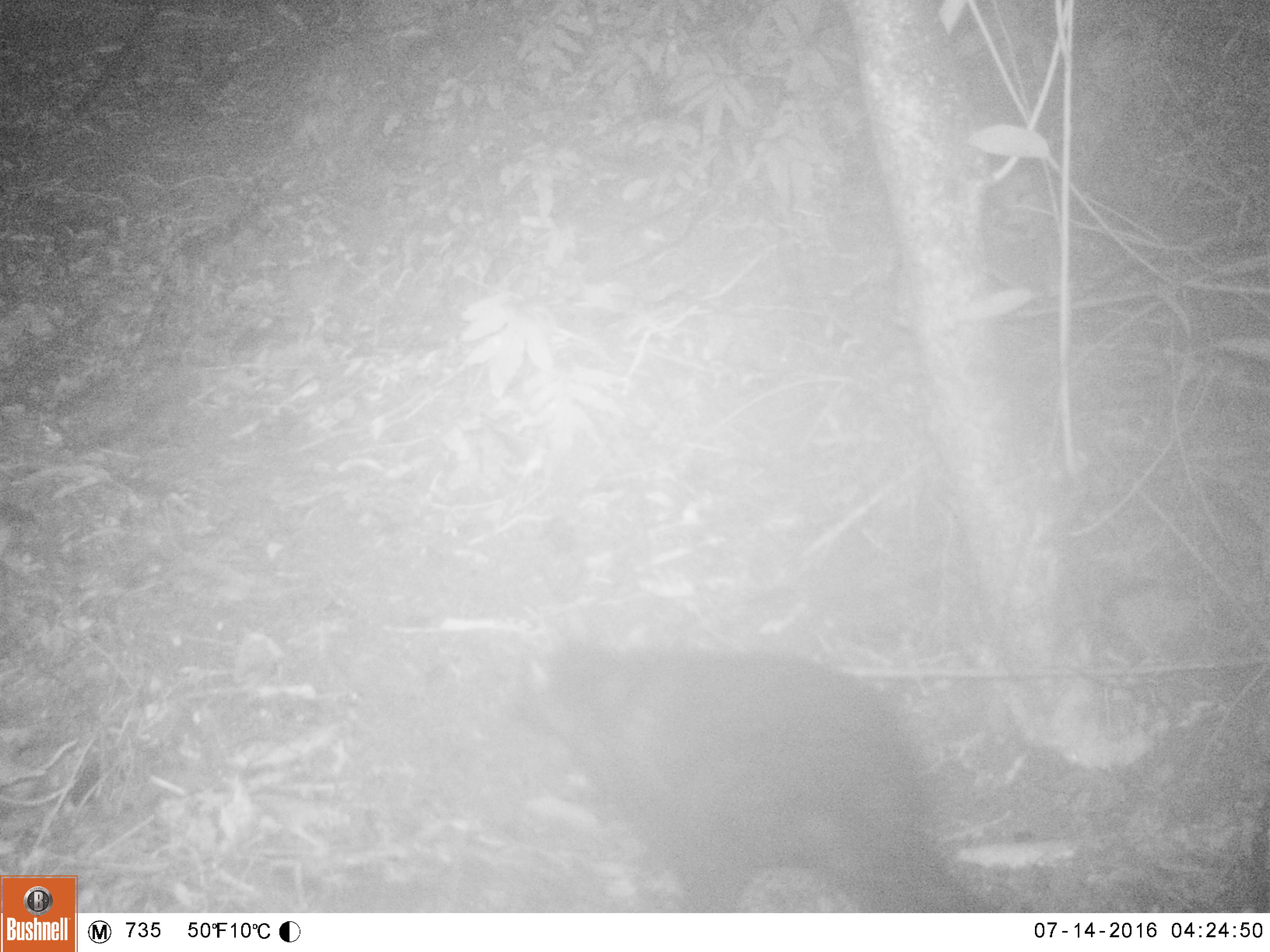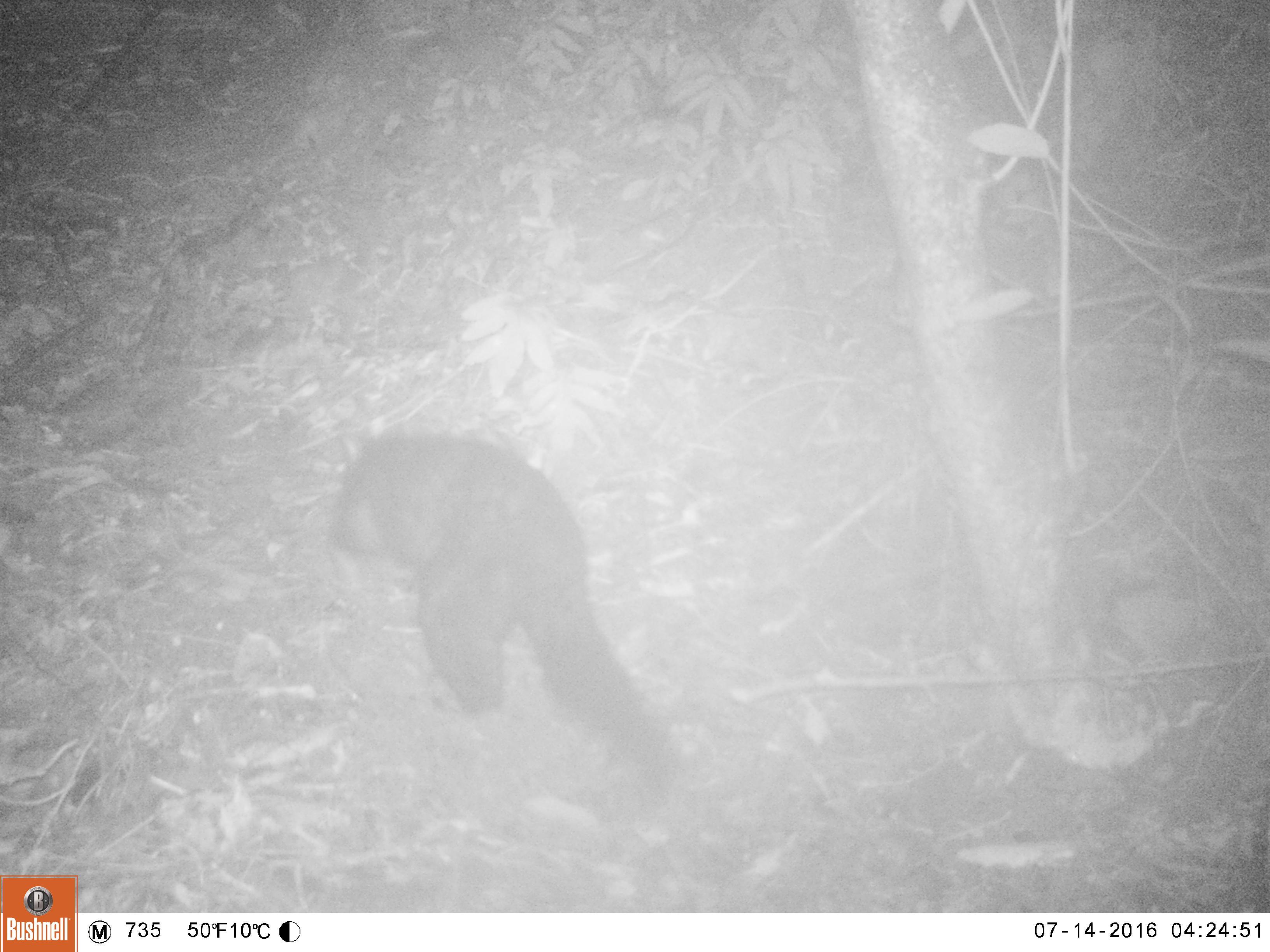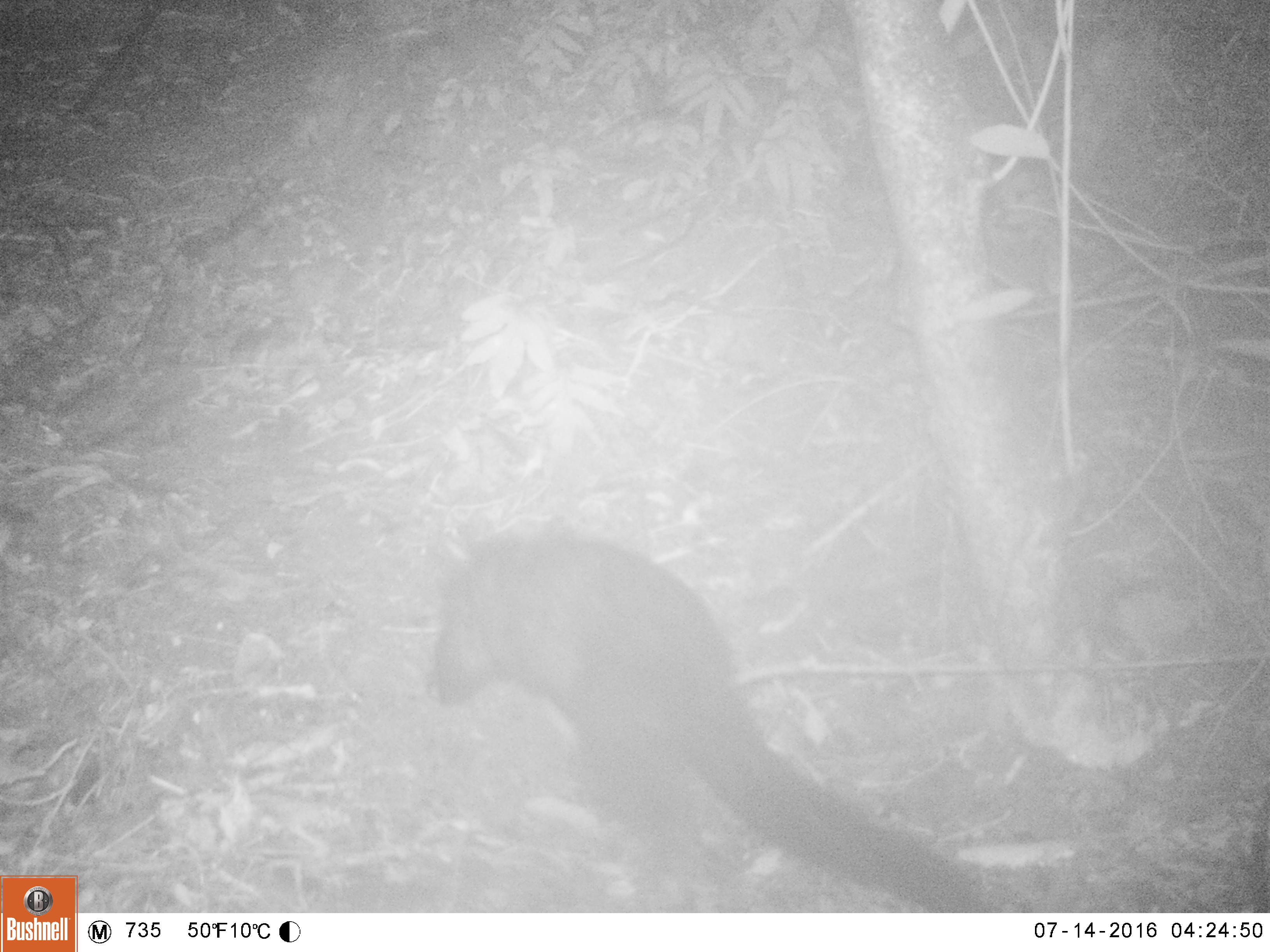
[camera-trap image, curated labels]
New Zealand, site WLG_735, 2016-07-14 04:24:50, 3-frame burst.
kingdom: Animalia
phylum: Chordata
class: Mammalia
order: Diprotodontia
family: Phalangeridae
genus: Trichosurus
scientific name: Trichosurus vulpecula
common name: common brushtail possum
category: possum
Possum (common brushtail possum) (Trichosurus vulpecula).